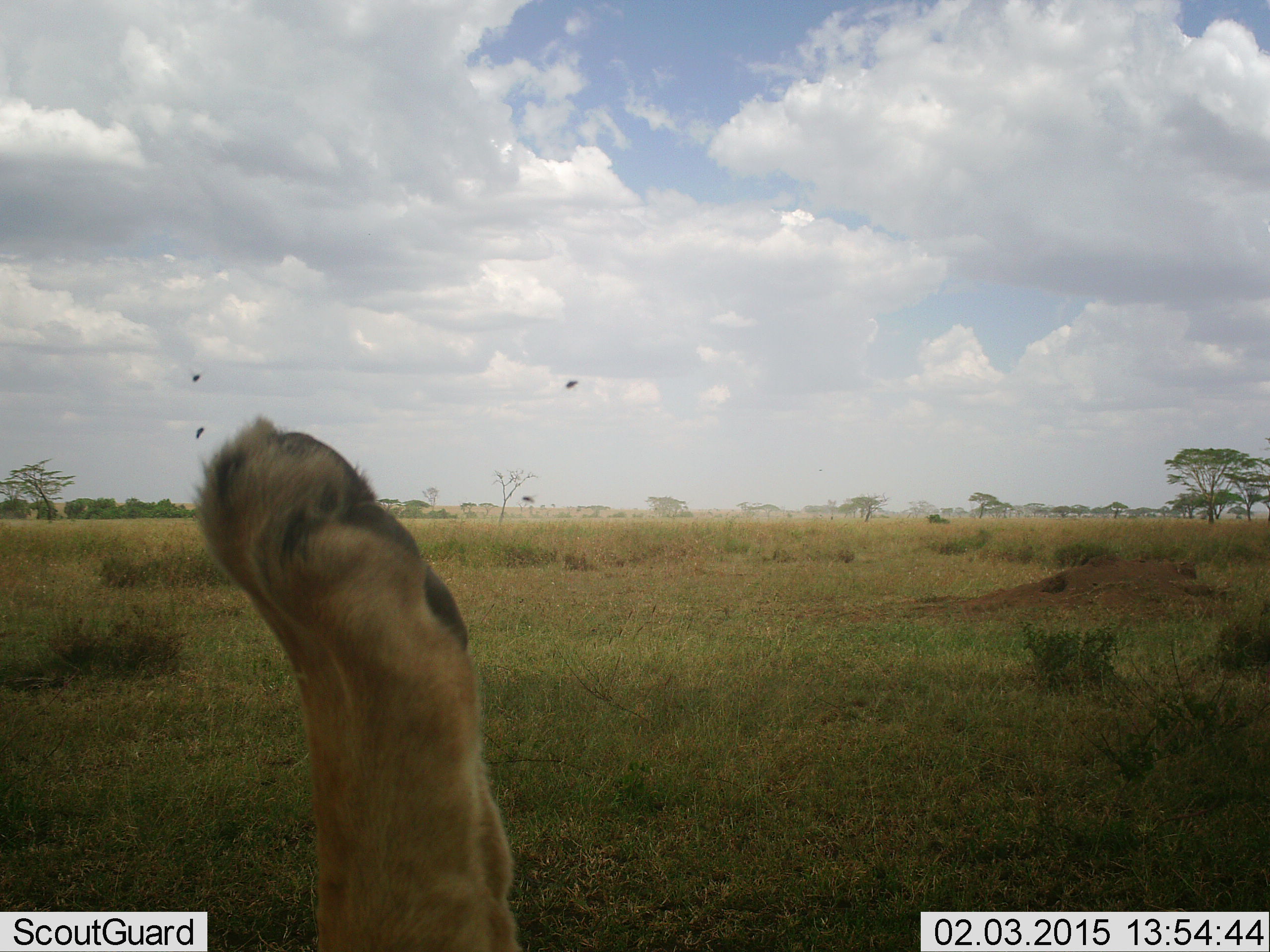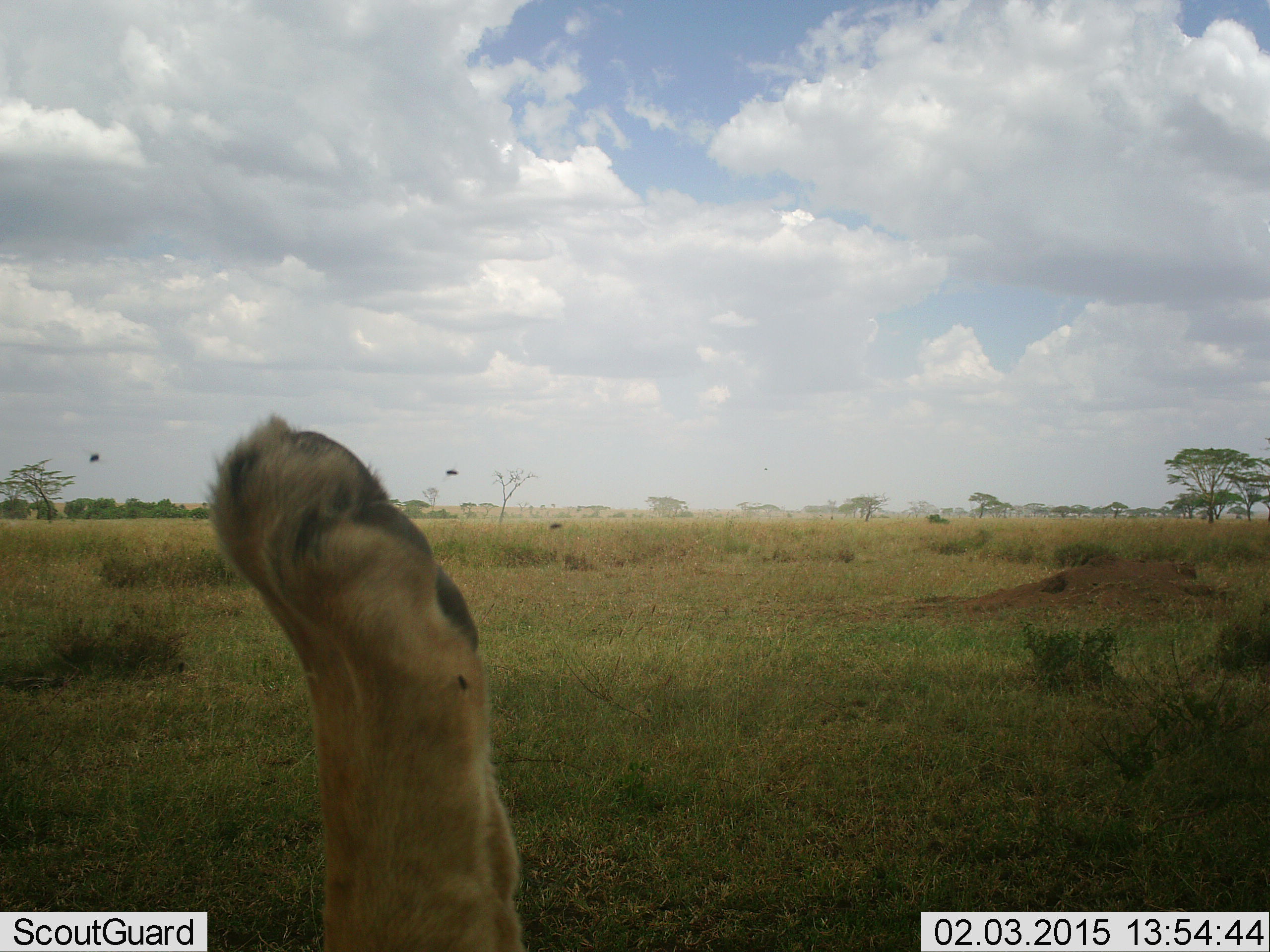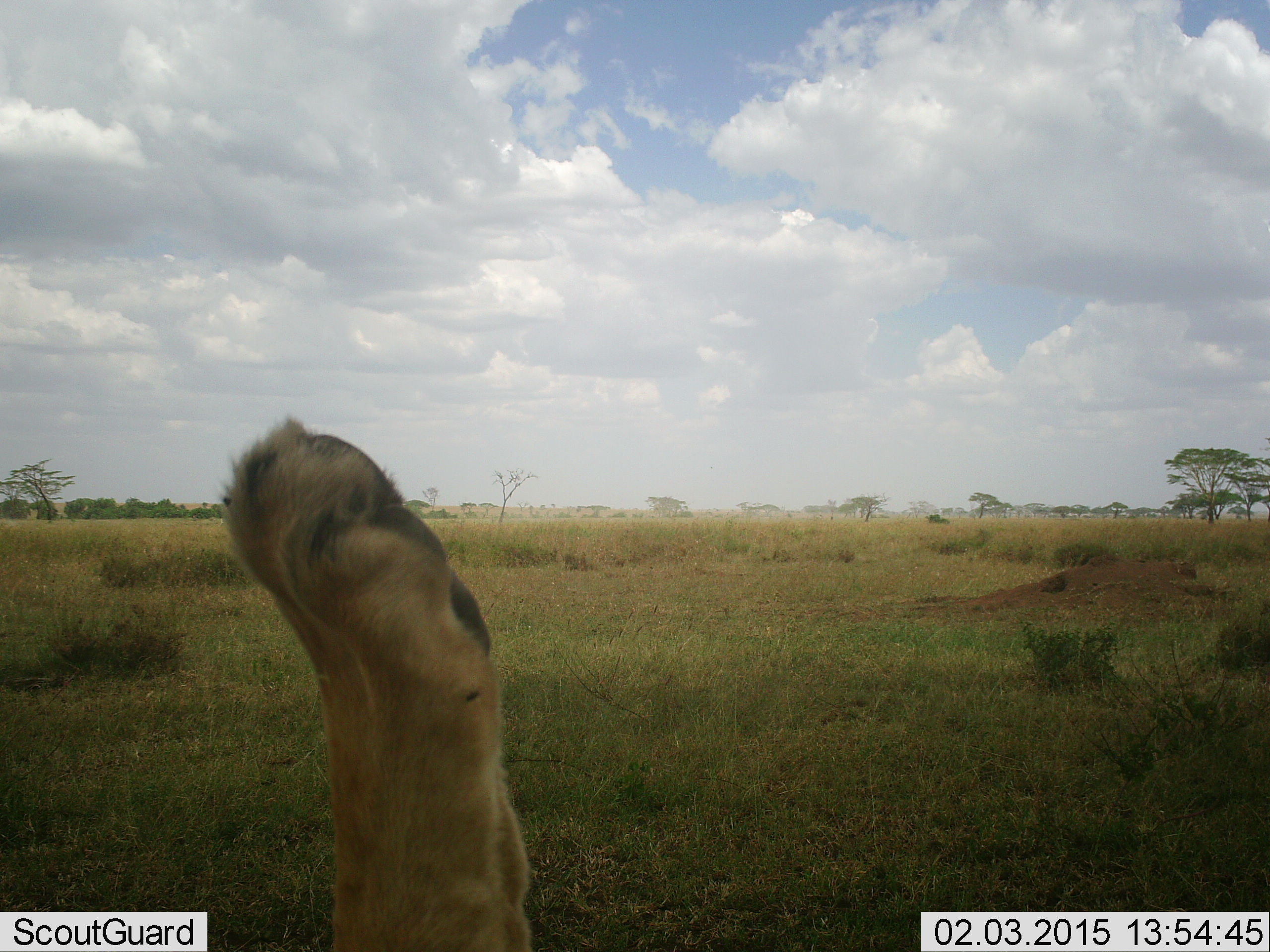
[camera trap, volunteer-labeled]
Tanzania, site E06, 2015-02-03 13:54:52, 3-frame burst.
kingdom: Animalia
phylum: Chordata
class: Mammalia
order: Carnivora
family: Felidae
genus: Panthera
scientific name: Panthera leo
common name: lion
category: lionfemale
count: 1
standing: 0%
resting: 100%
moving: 0%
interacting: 0%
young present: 0%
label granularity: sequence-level